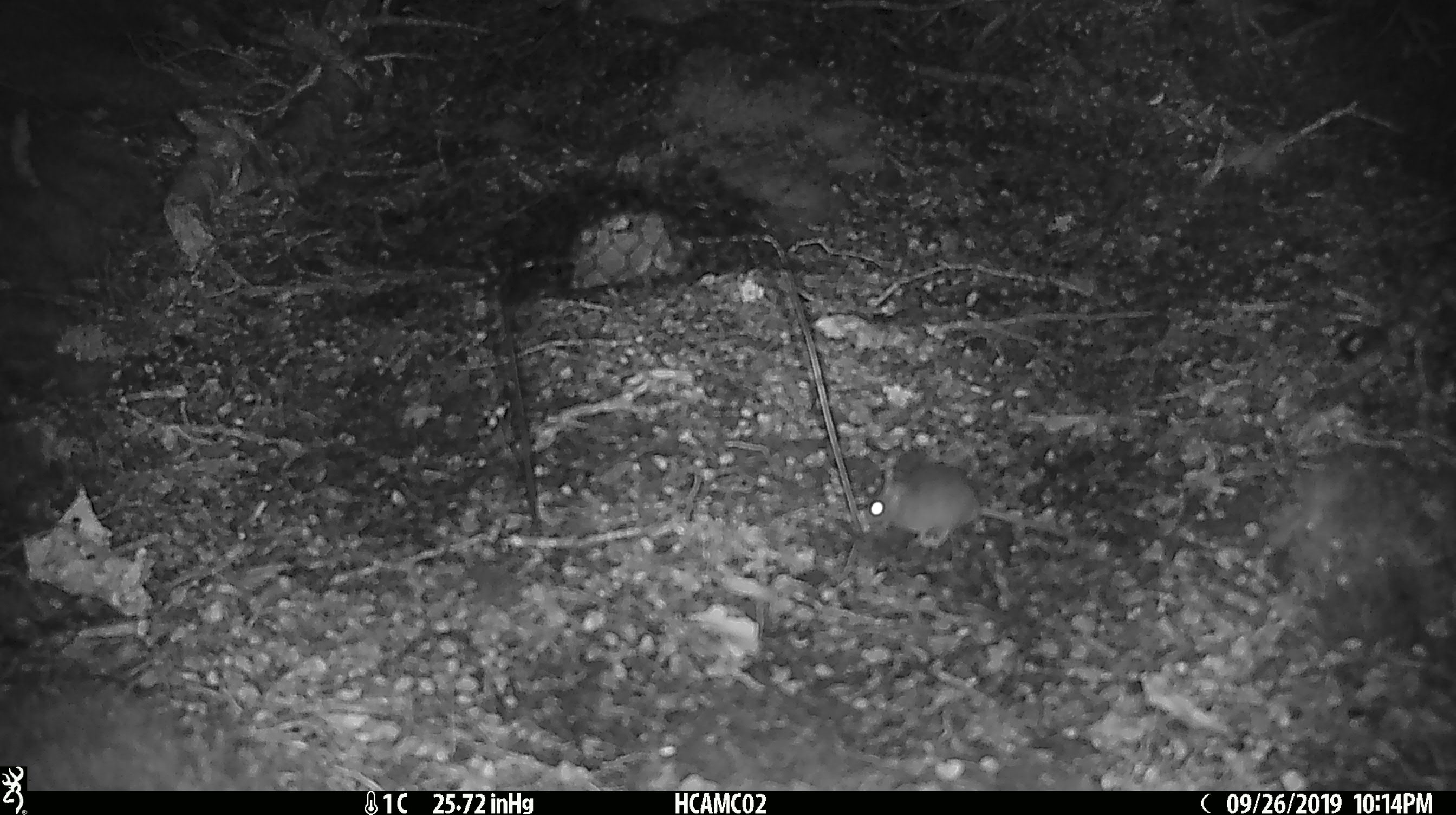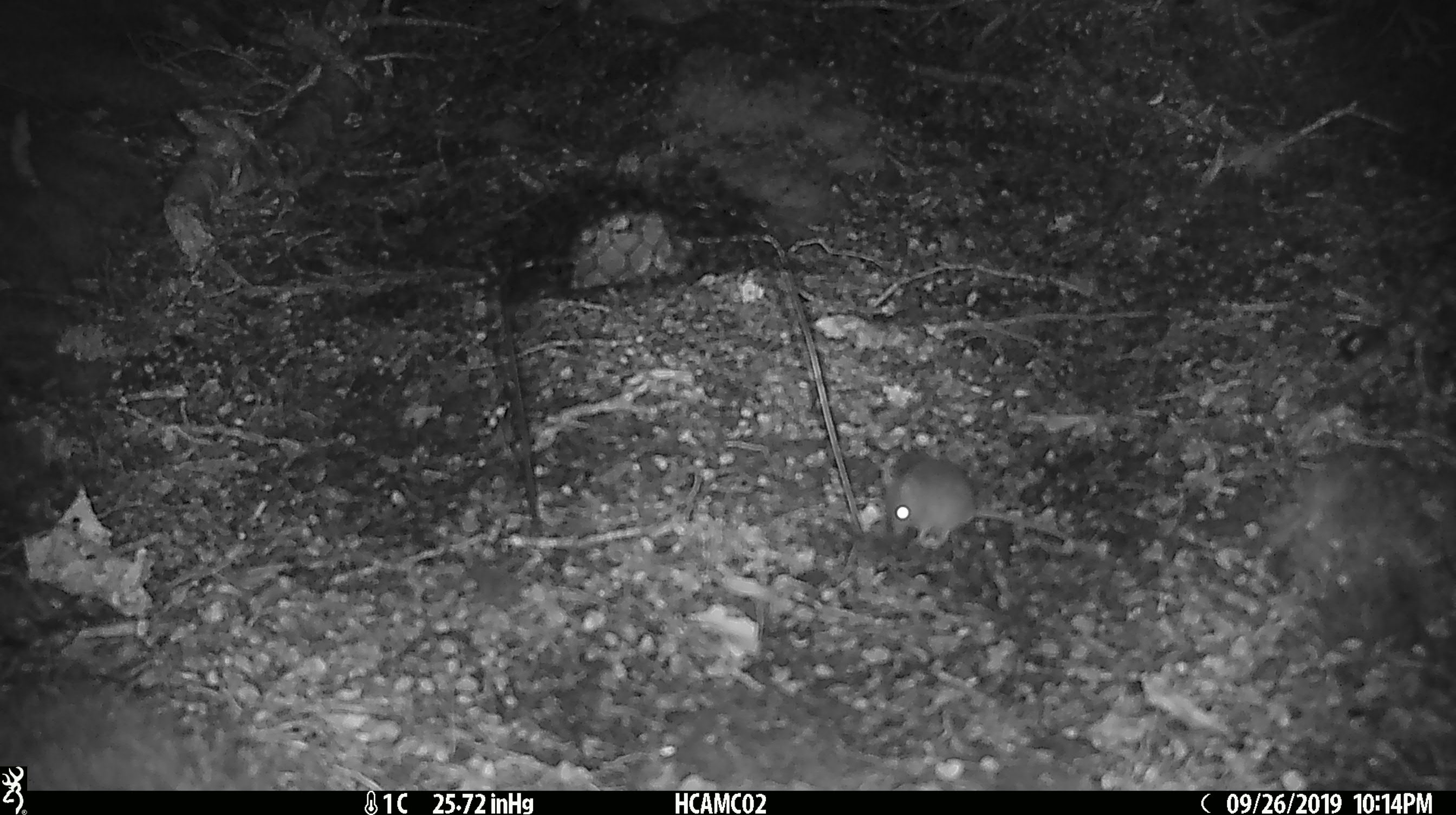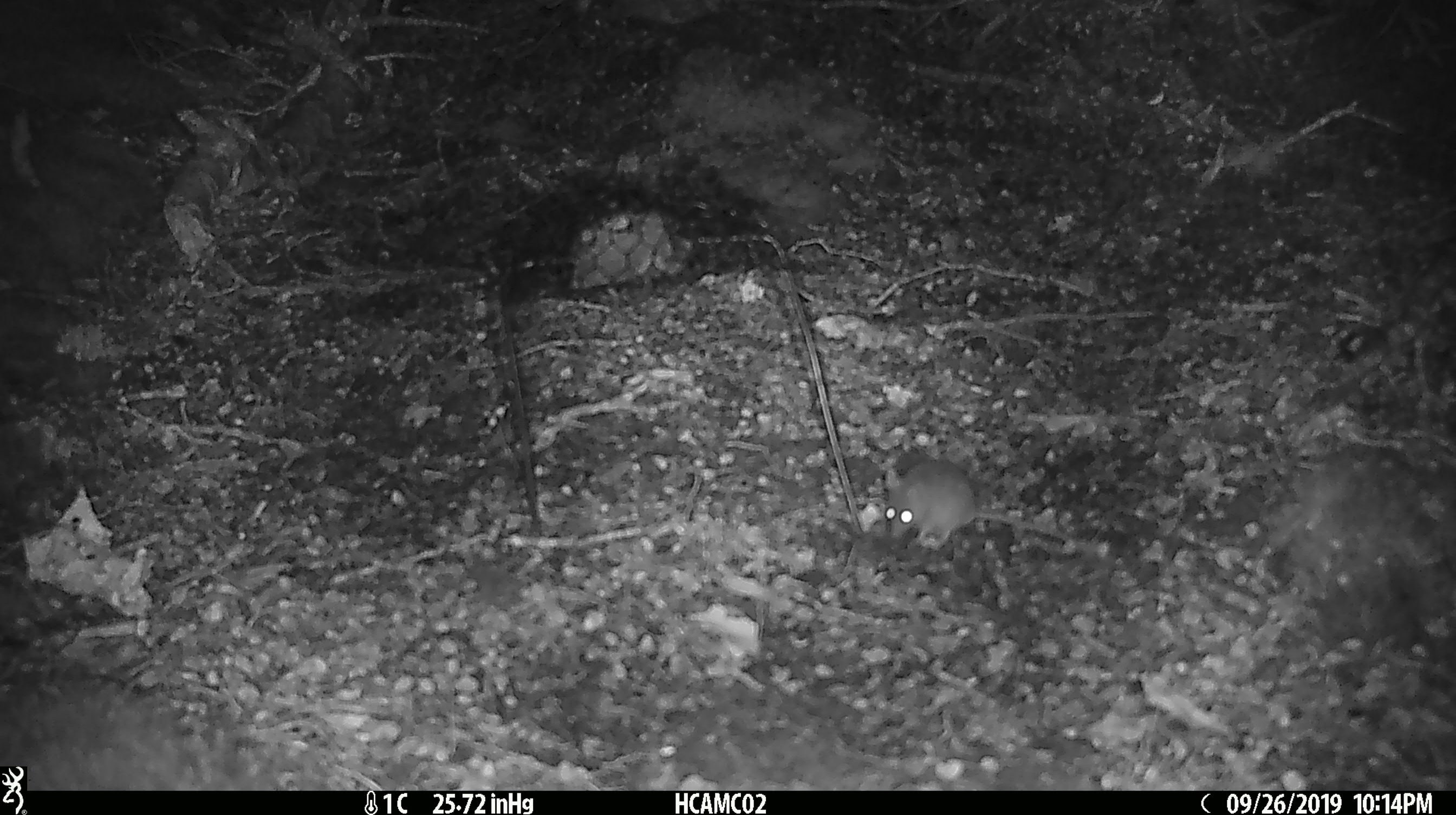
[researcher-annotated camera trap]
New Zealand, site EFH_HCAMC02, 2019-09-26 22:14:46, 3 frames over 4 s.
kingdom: Animalia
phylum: Chordata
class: Mammalia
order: Rodentia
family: Muridae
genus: Mus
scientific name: Mus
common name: mouse